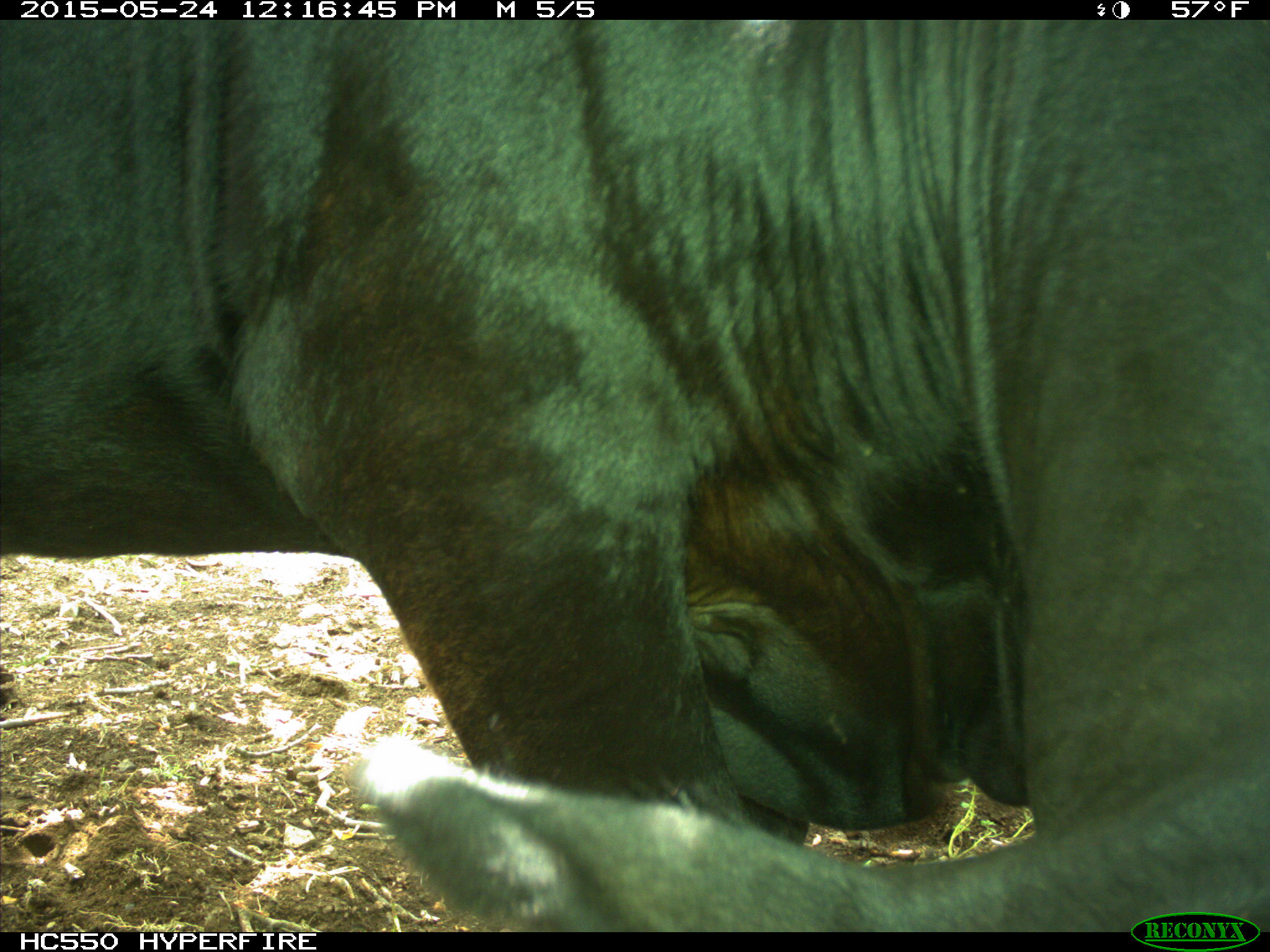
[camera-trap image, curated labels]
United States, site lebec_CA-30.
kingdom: Animalia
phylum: Chordata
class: Mammalia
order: Artiodactyla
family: Bovidae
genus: Bos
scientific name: Bos taurus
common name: domestic cow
Bos taurus (domestic cow).